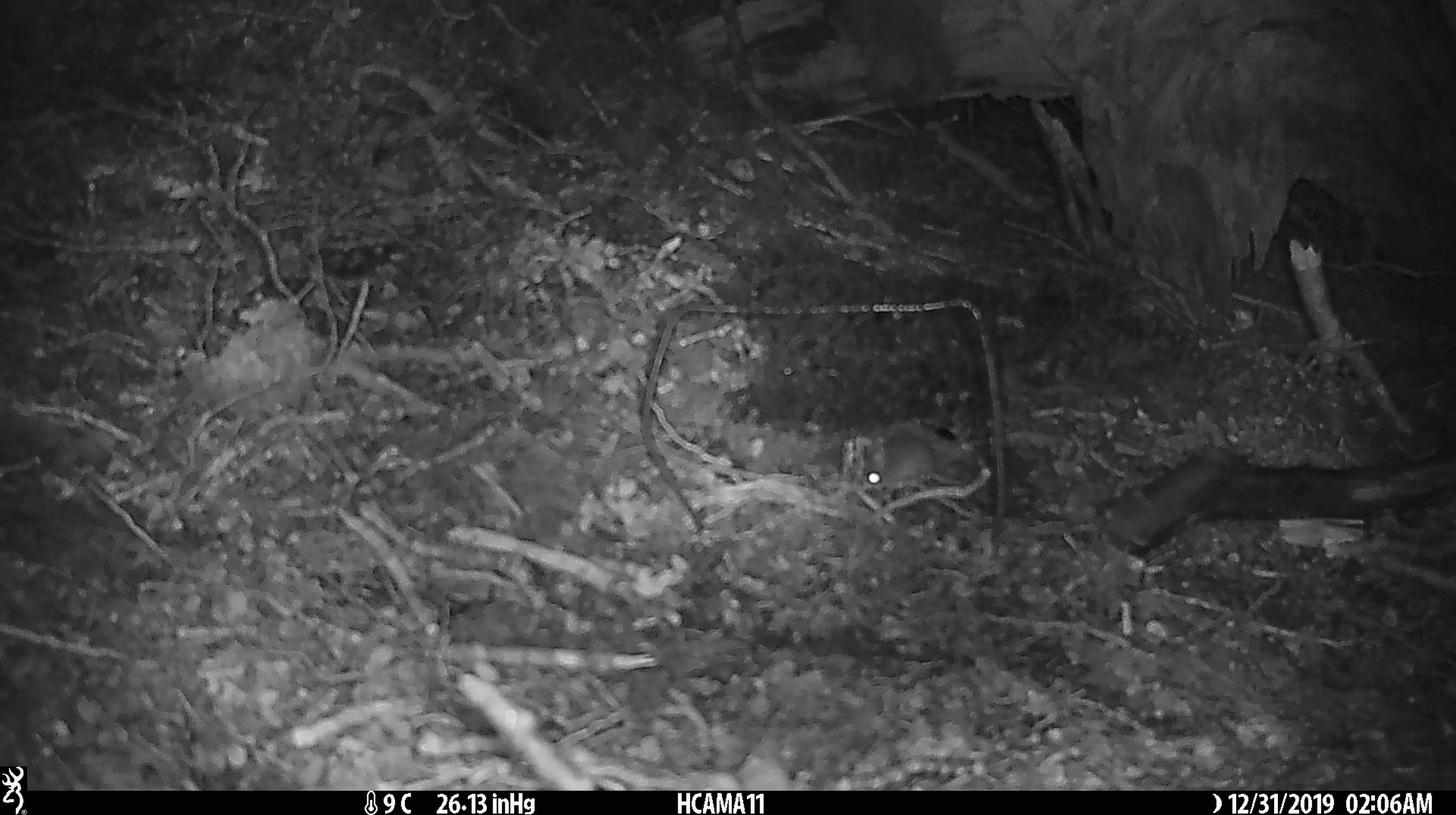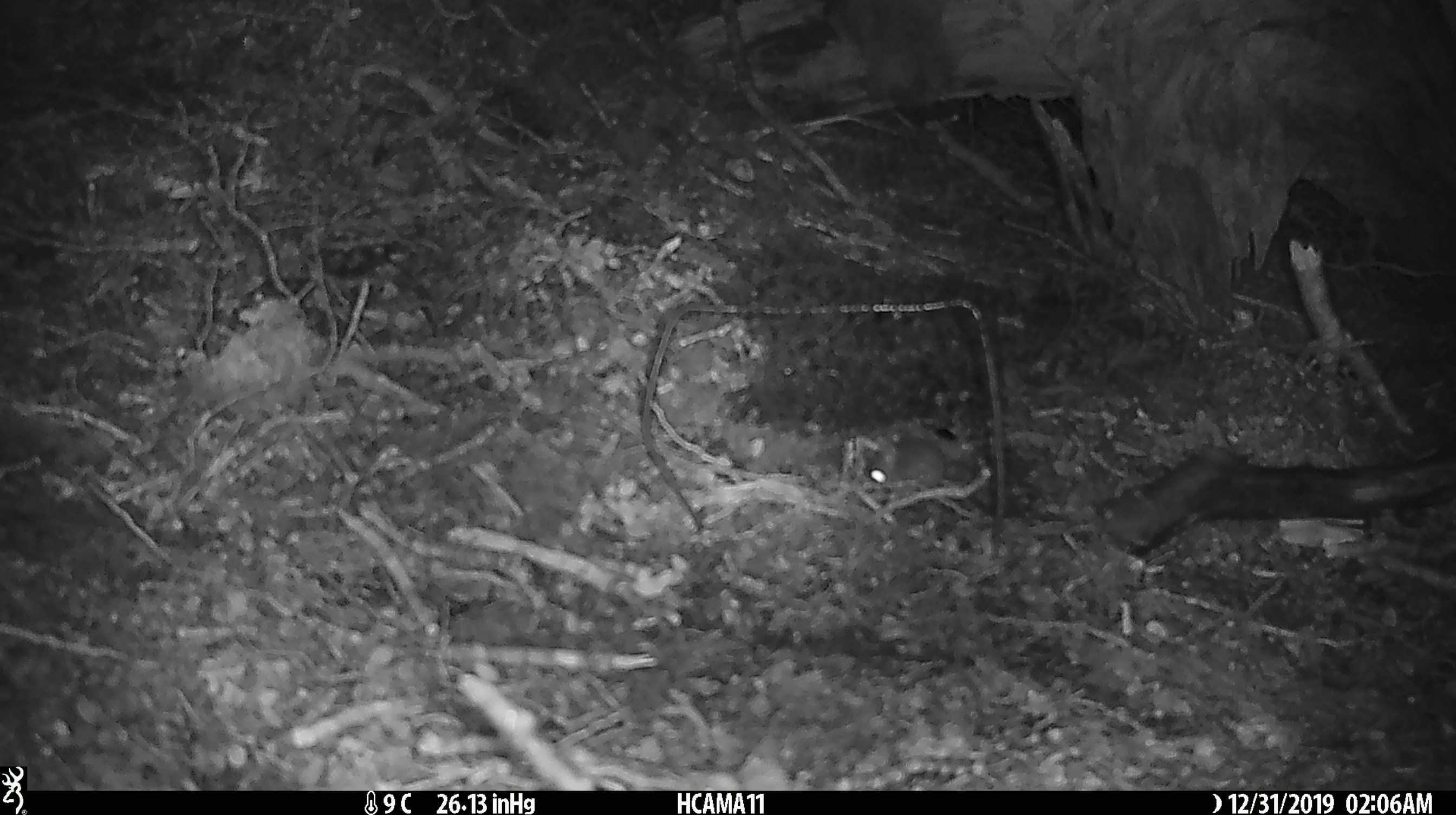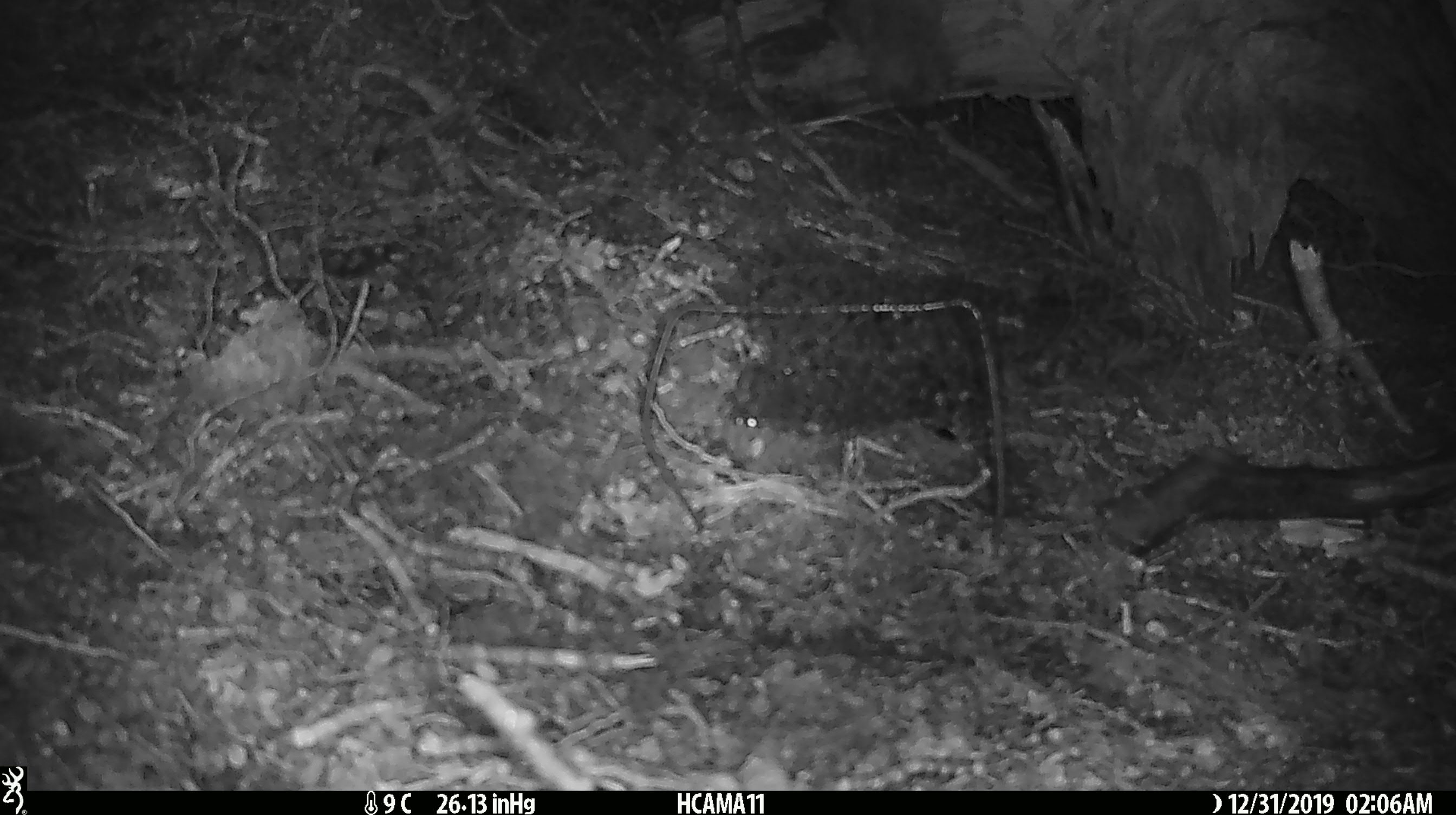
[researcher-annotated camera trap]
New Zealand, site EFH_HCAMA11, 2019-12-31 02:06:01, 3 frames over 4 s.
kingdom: Animalia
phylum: Chordata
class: Mammalia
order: Rodentia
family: Muridae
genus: Mus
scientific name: Mus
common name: mouse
Mouse (Mus).